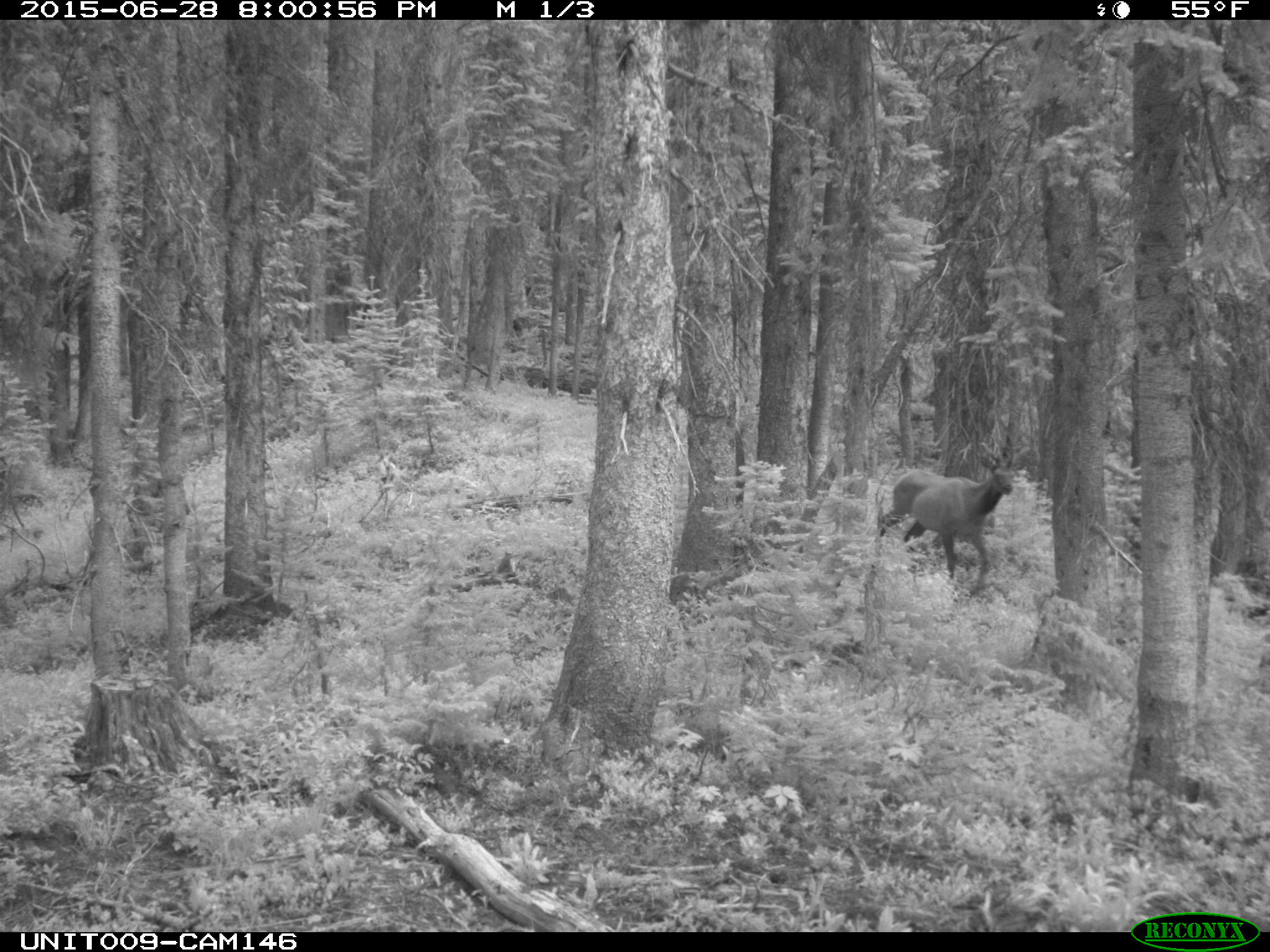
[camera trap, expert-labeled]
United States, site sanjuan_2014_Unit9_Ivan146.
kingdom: Animalia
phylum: Chordata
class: Mammalia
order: Artiodactyla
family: Cervidae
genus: Cervus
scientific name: Cervus elaphus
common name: red deer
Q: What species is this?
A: Cervus elaphus (red deer).